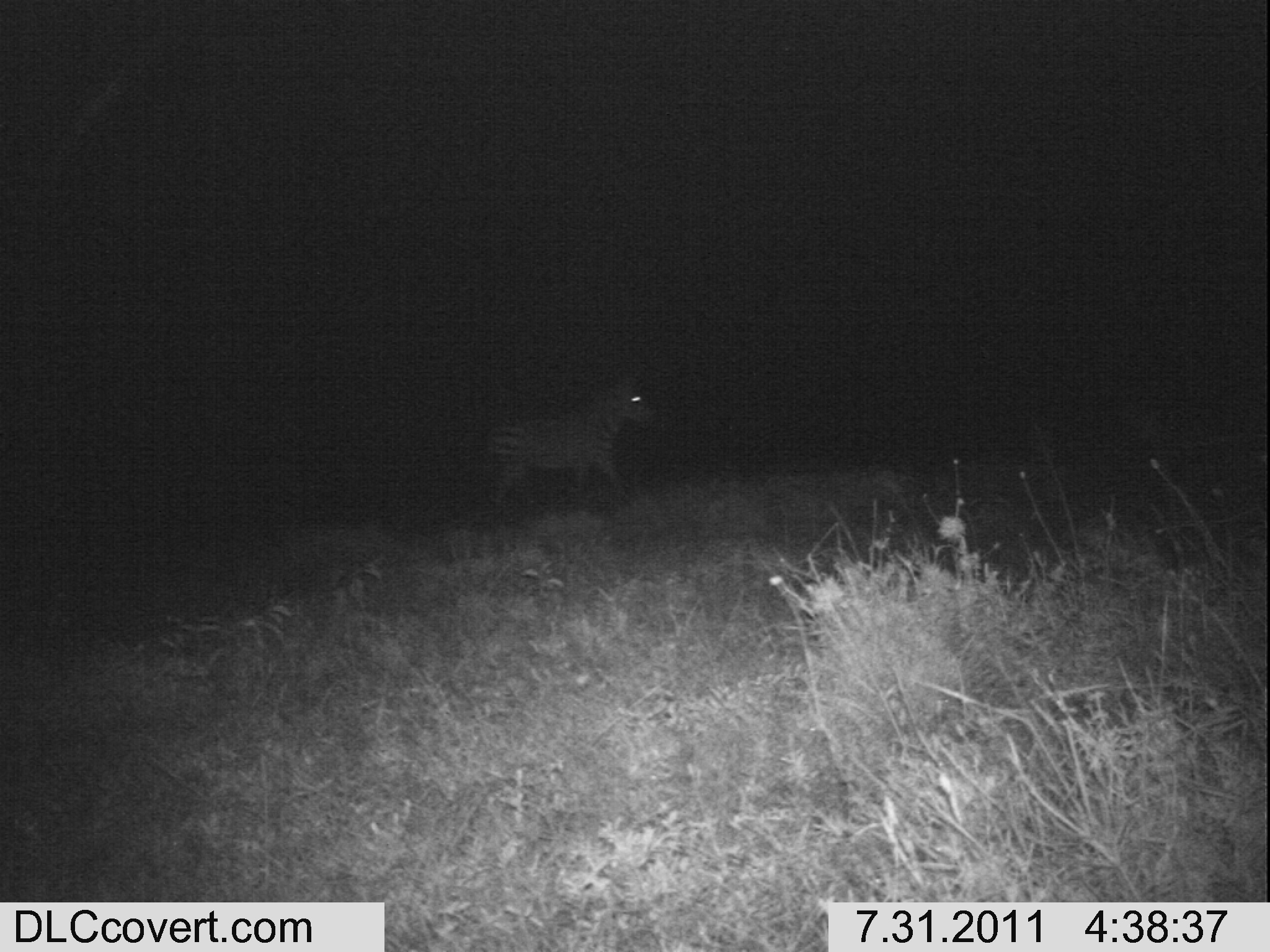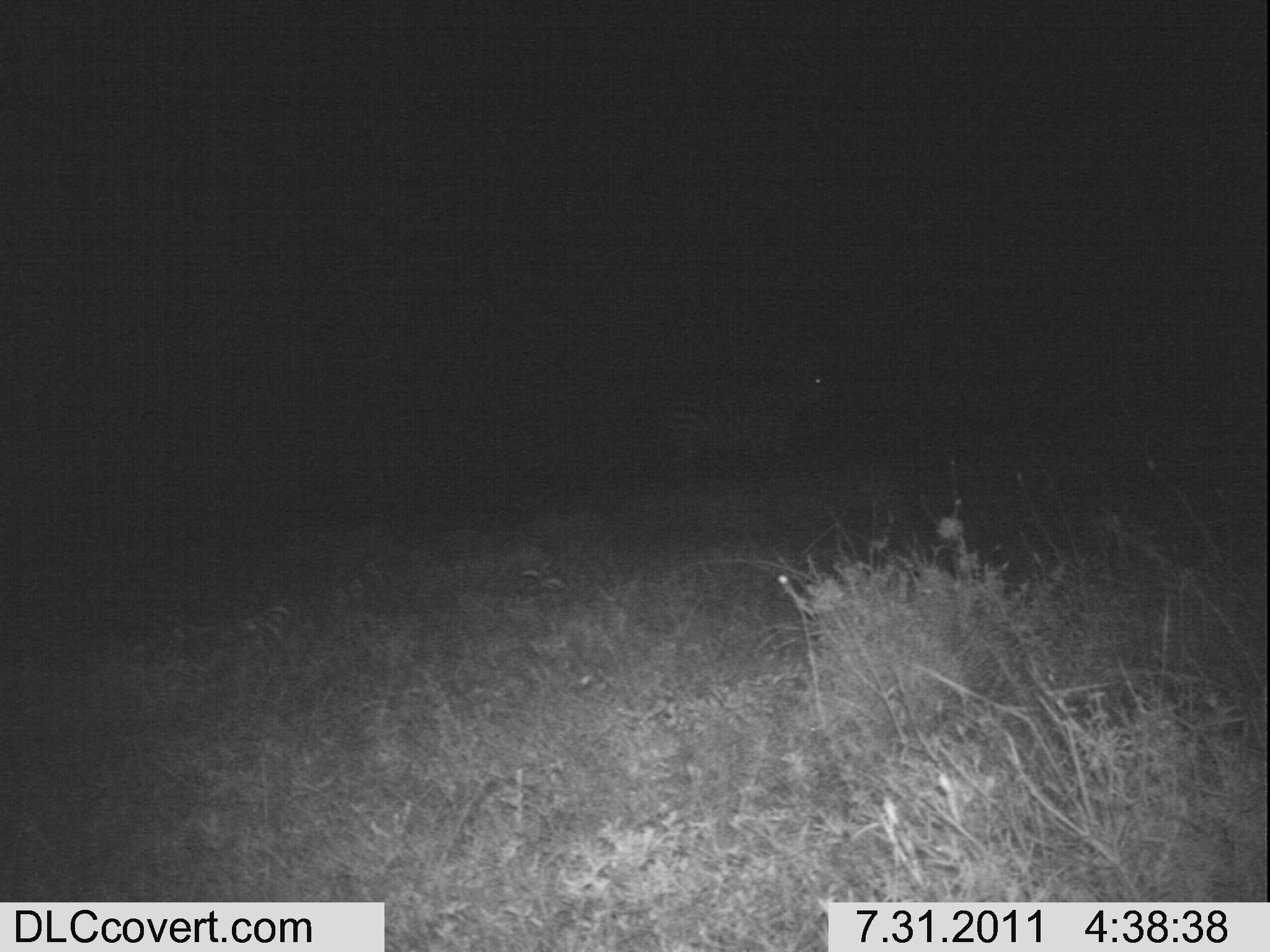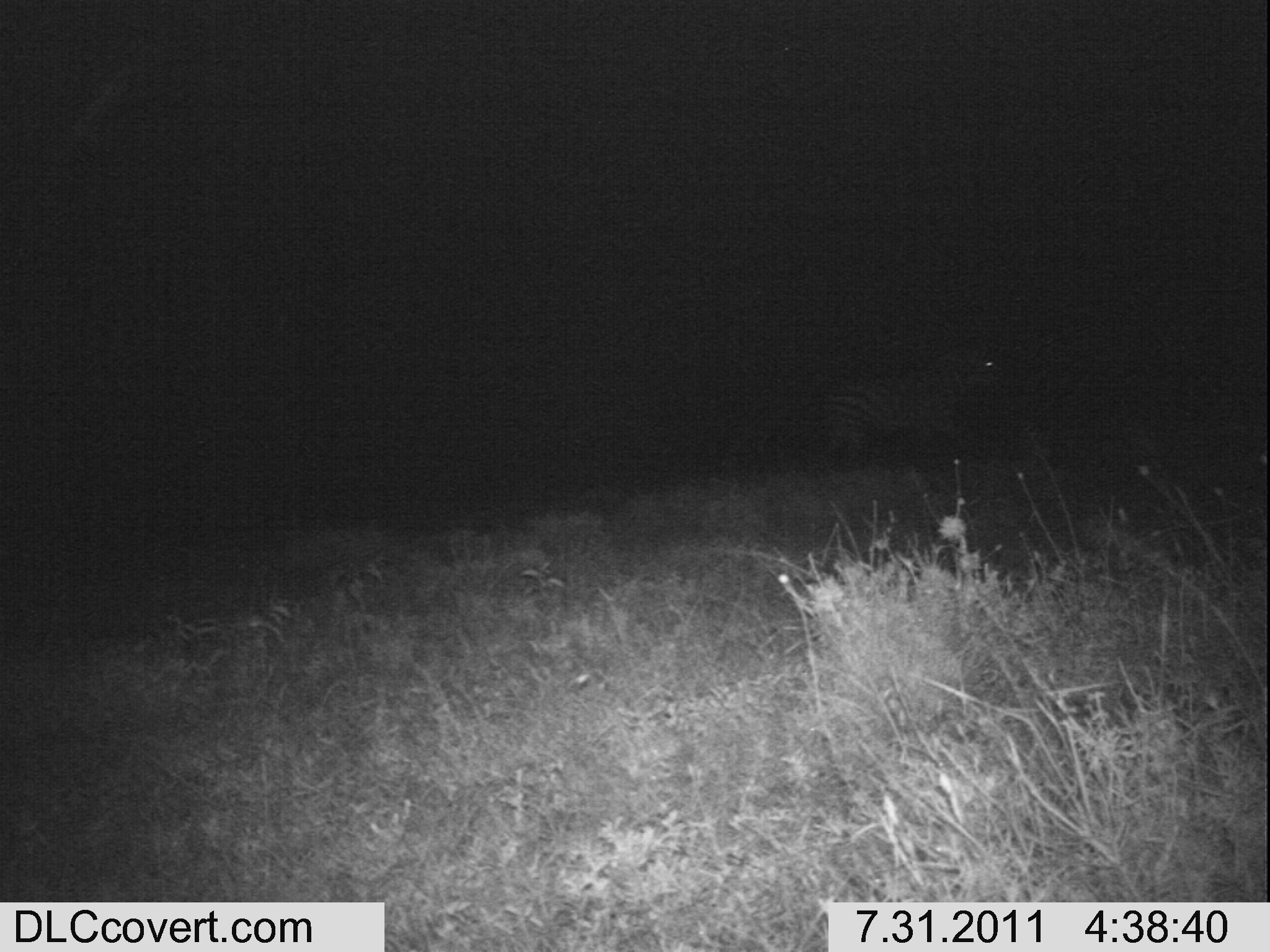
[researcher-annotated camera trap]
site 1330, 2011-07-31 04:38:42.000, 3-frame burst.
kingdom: Animalia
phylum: Chordata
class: Mammalia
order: Perissodactyla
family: Equidae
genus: Equus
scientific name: Equus quagga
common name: plains zebra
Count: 1.